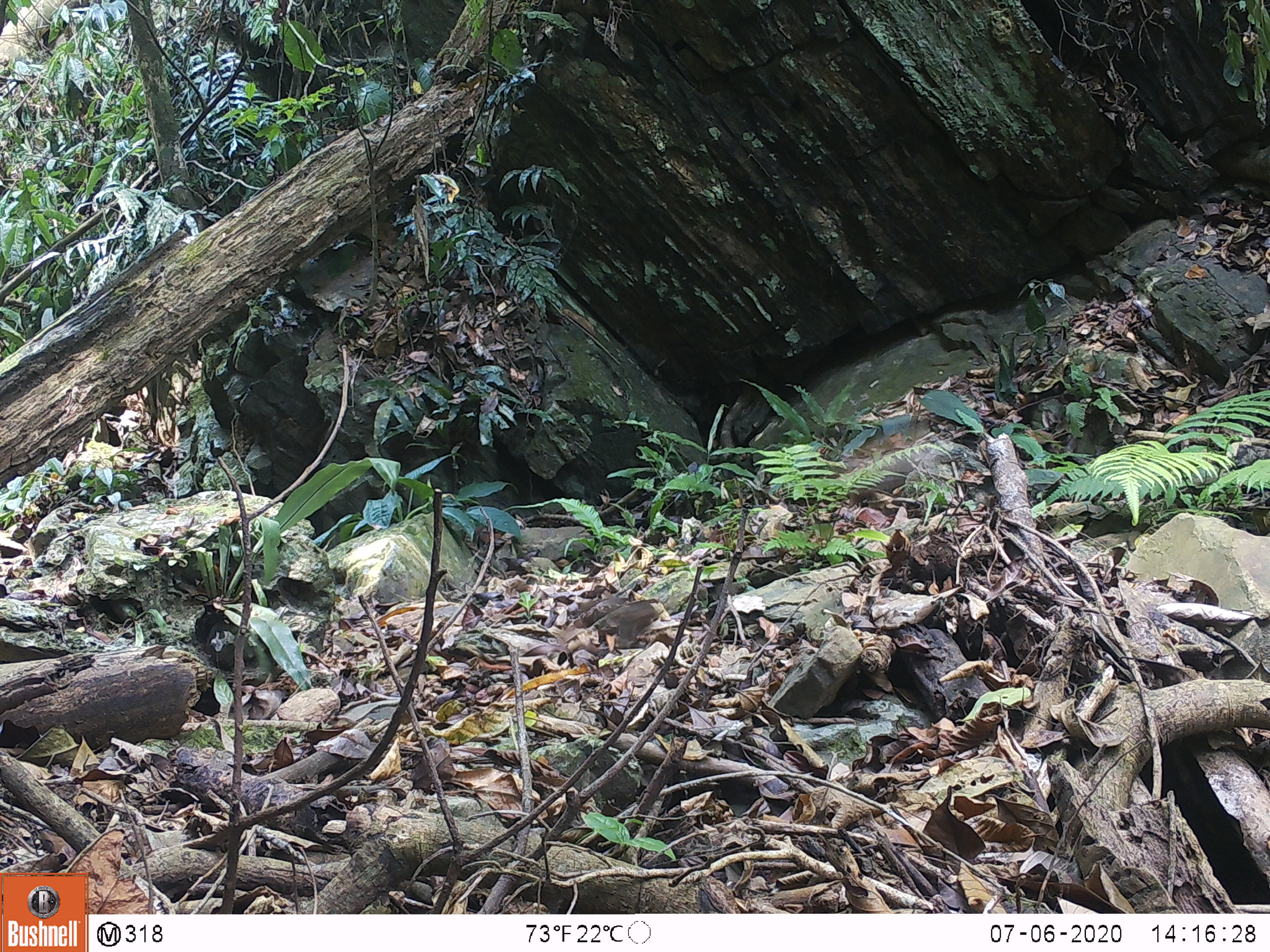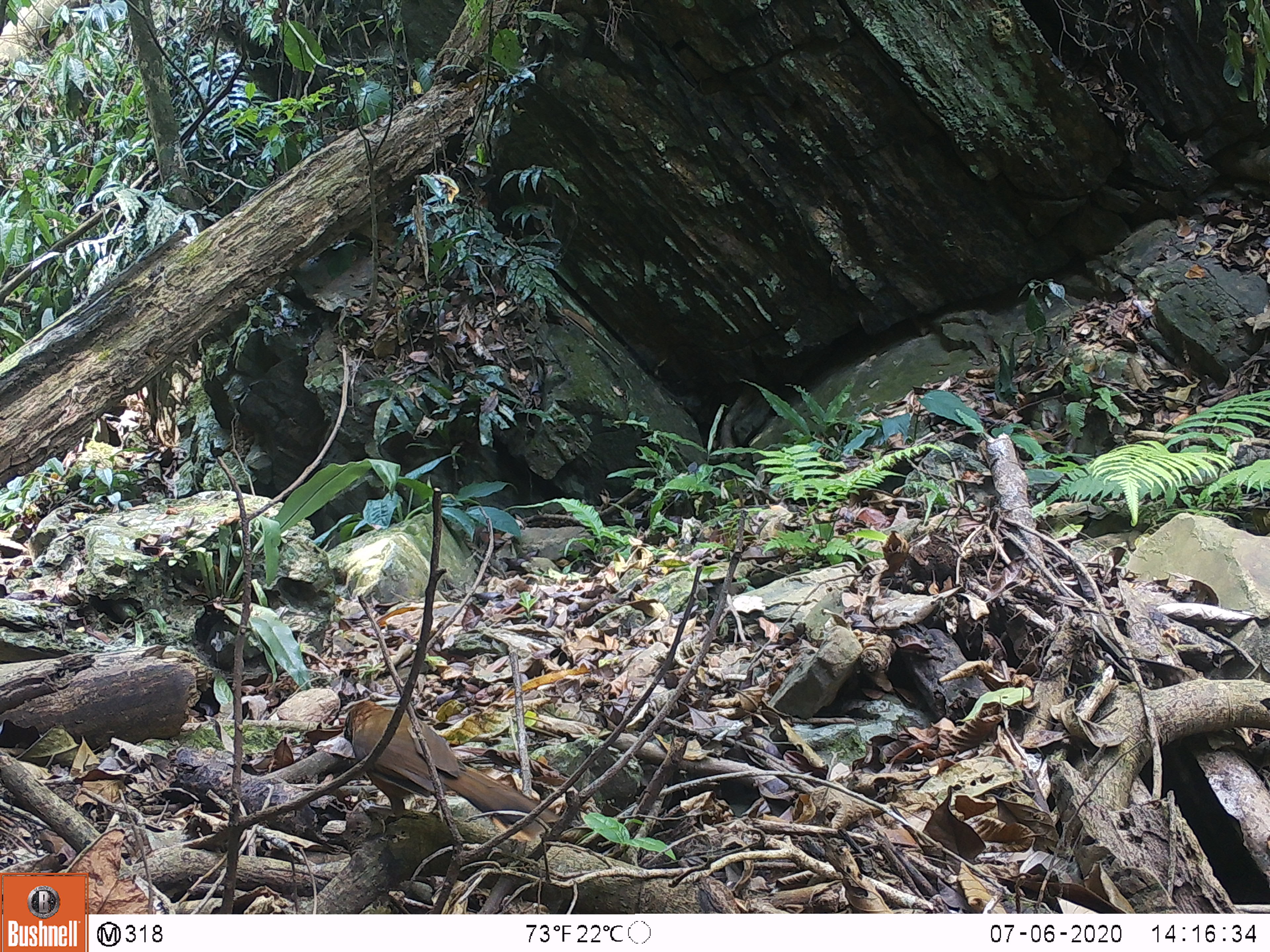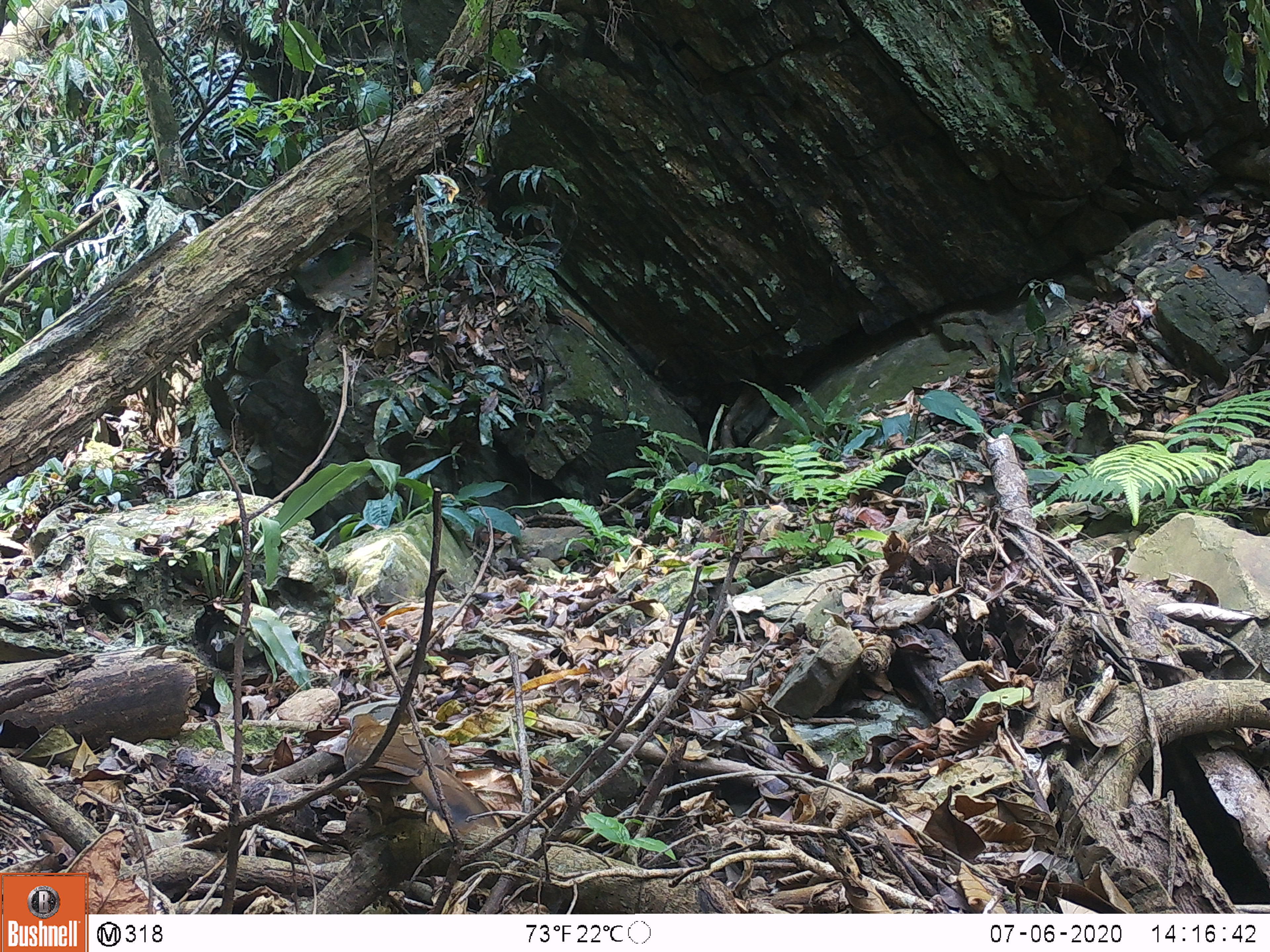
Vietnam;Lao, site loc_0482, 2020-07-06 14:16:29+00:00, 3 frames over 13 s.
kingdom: Animalia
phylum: Chordata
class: Aves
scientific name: Aves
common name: bird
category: unidentified bird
Unidentified bird (bird) (Aves). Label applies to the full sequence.